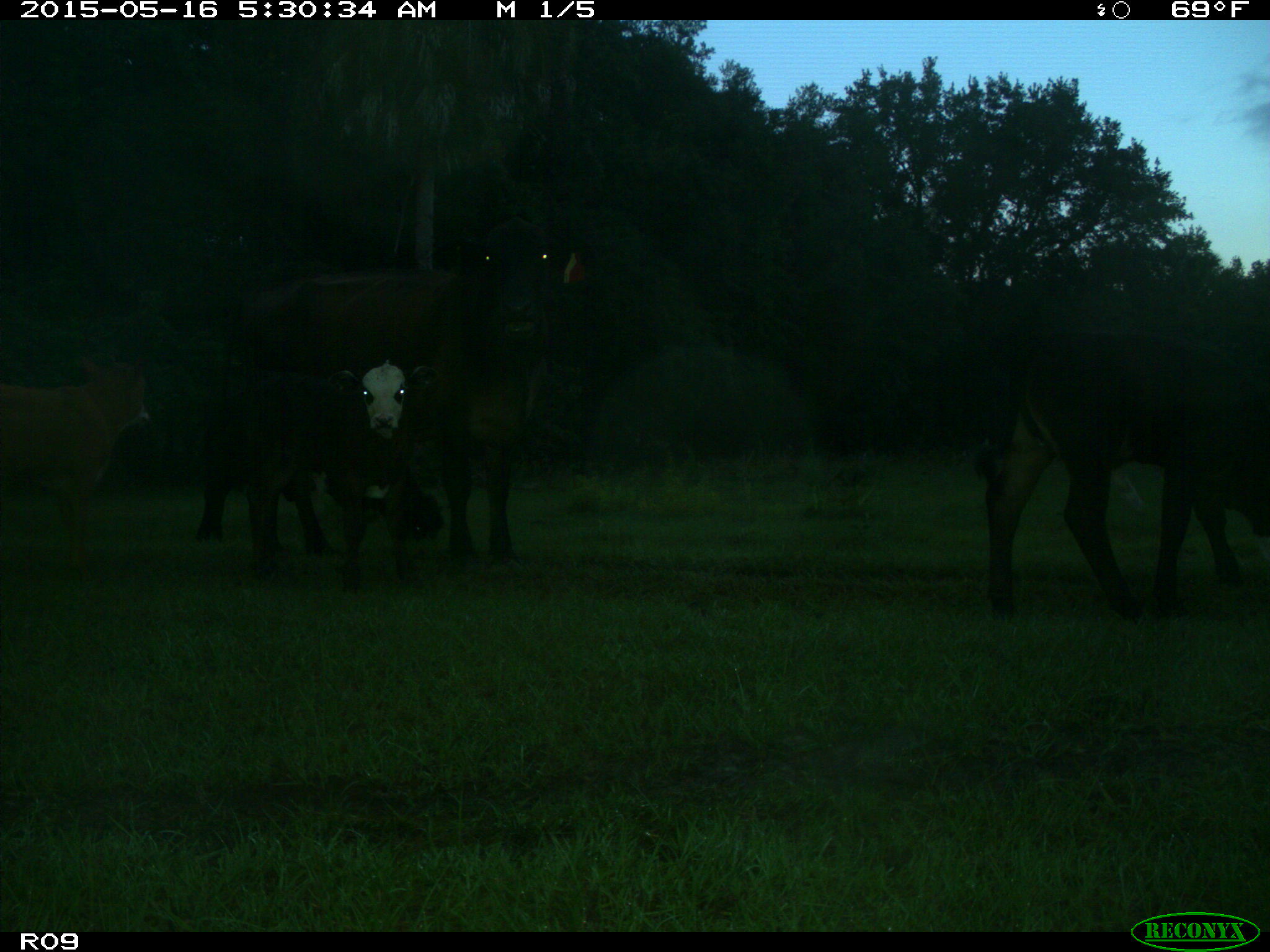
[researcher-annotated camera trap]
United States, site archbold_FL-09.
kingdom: Animalia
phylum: Chordata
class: Mammalia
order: Artiodactyla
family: Bovidae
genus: Bos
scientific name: Bos taurus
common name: domestic cow